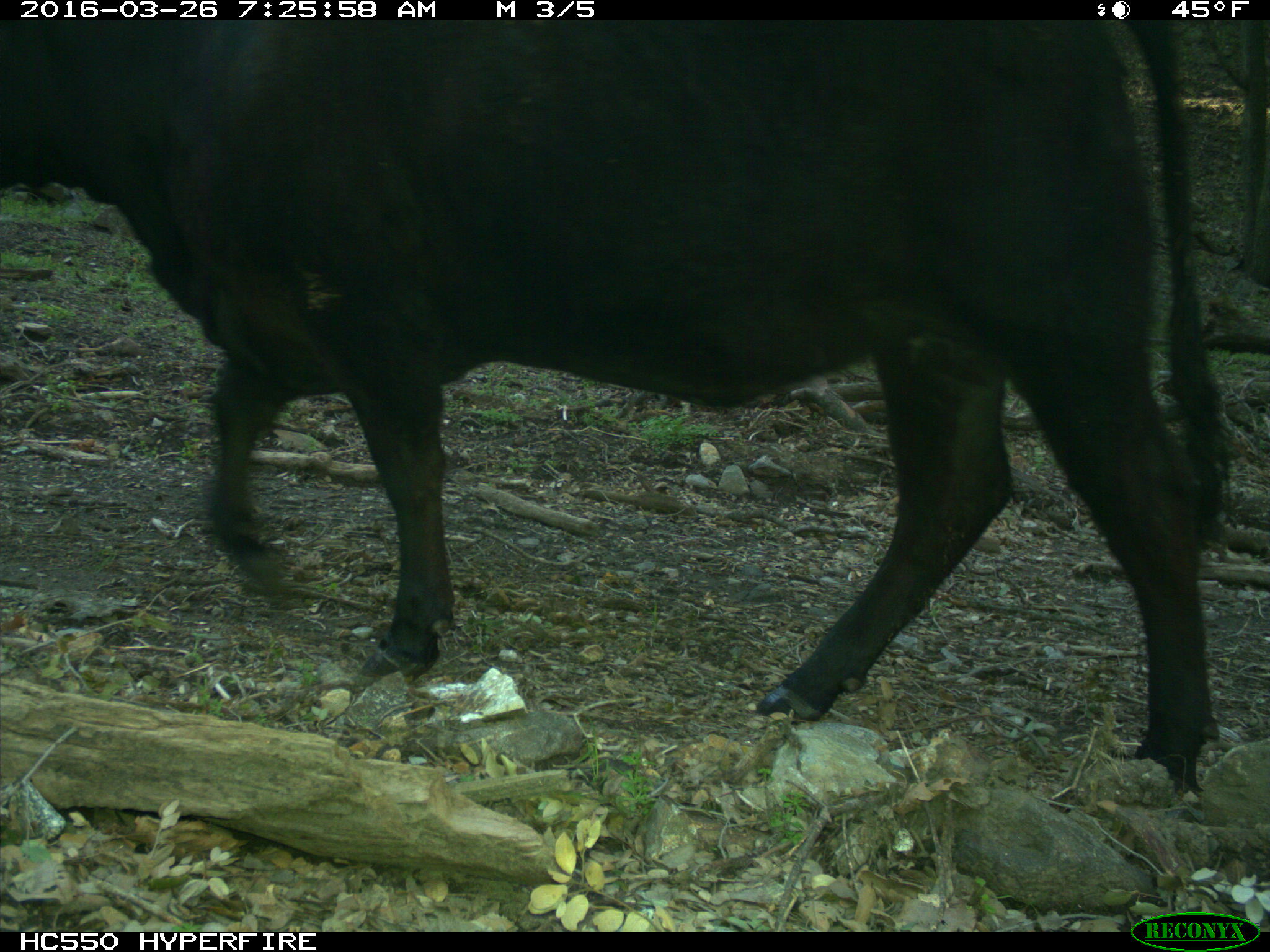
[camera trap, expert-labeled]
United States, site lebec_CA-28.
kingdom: Animalia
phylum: Chordata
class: Mammalia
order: Artiodactyla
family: Bovidae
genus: Bos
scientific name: Bos taurus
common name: domestic cow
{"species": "Bos taurus (domestic cow)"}